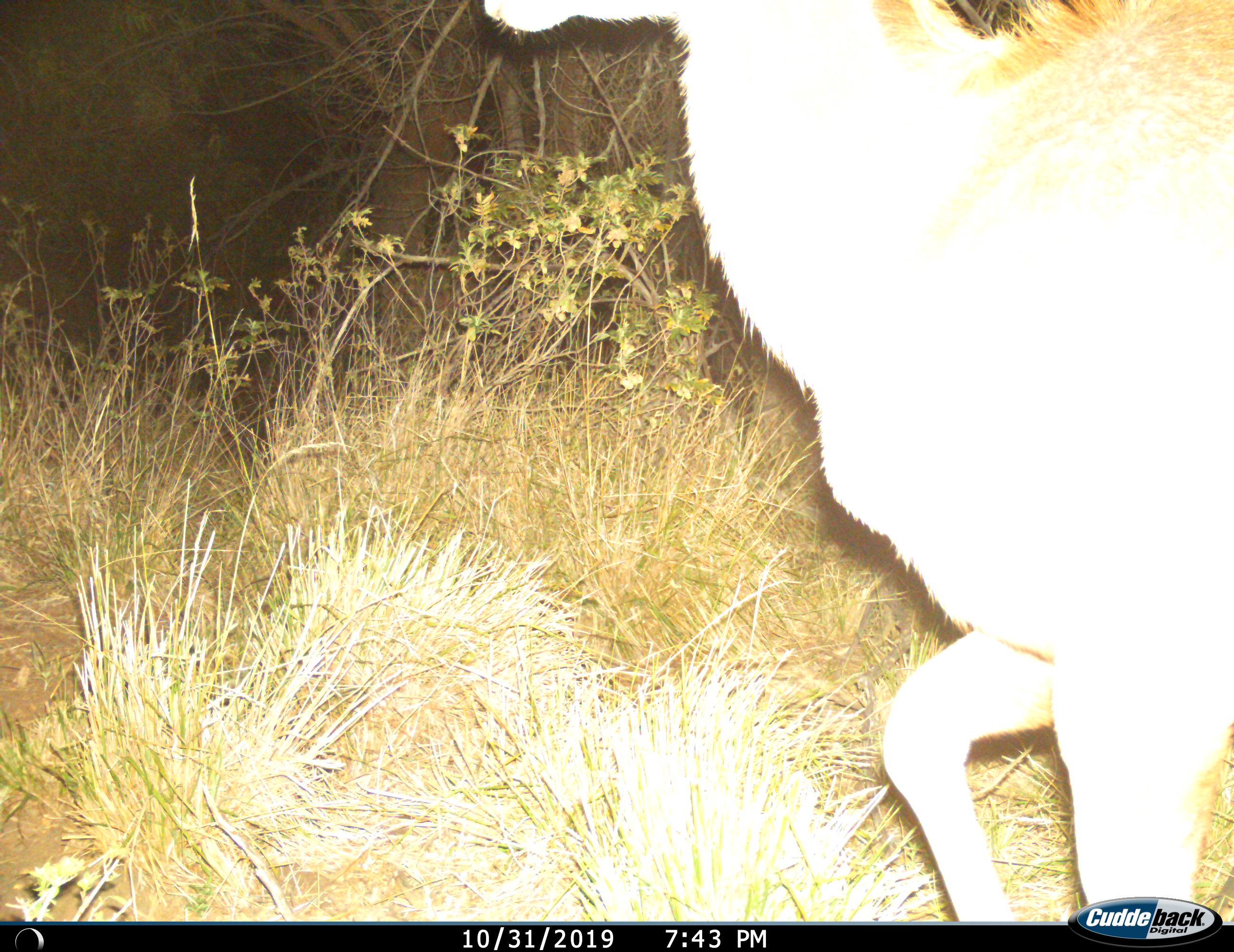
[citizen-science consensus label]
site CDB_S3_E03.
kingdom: Animalia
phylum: Chordata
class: Mammalia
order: Artiodactyla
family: Bovidae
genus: Tragelaphus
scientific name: Tragelaphus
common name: kudu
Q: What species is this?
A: Kudu (Tragelaphus).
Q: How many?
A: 1.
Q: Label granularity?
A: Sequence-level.